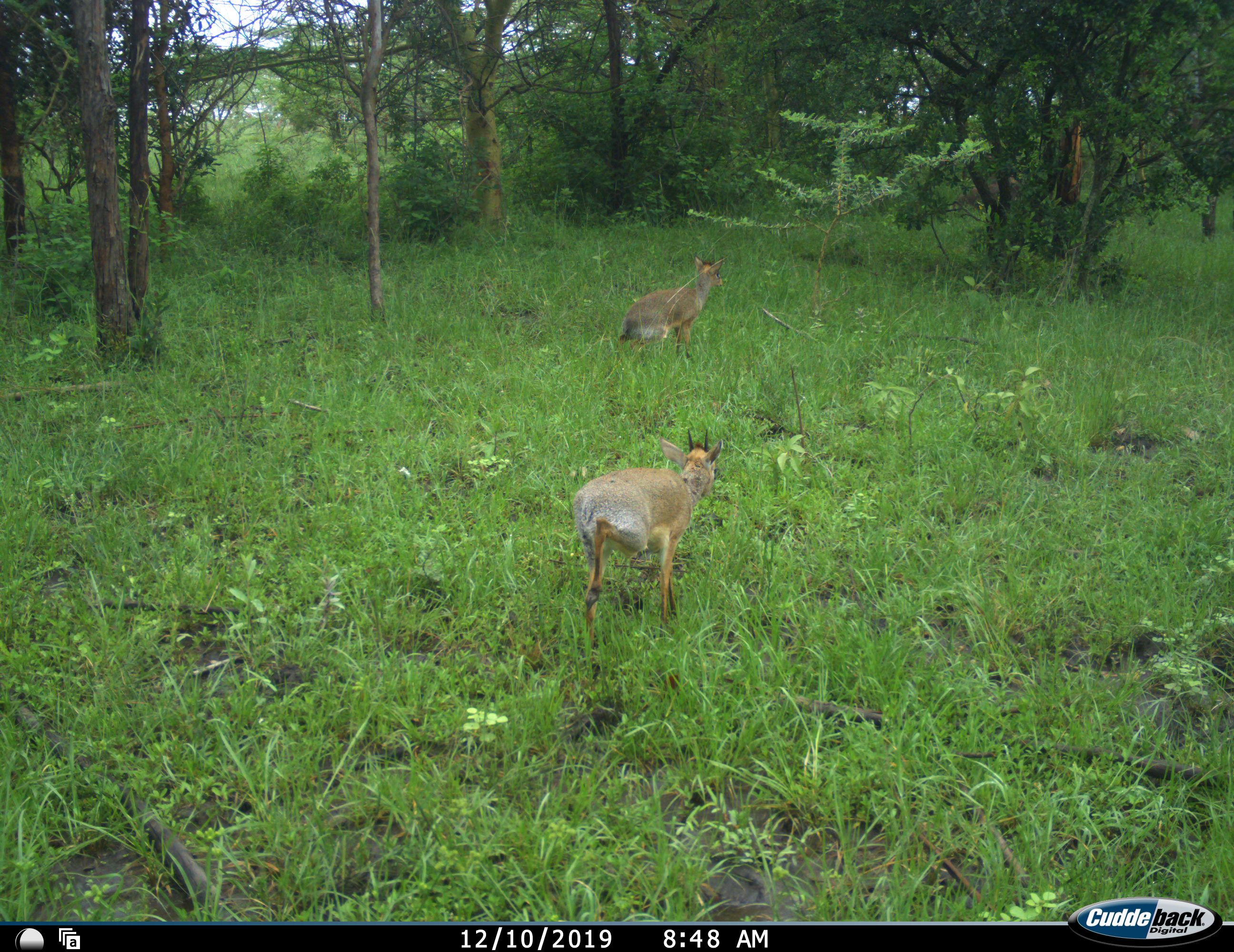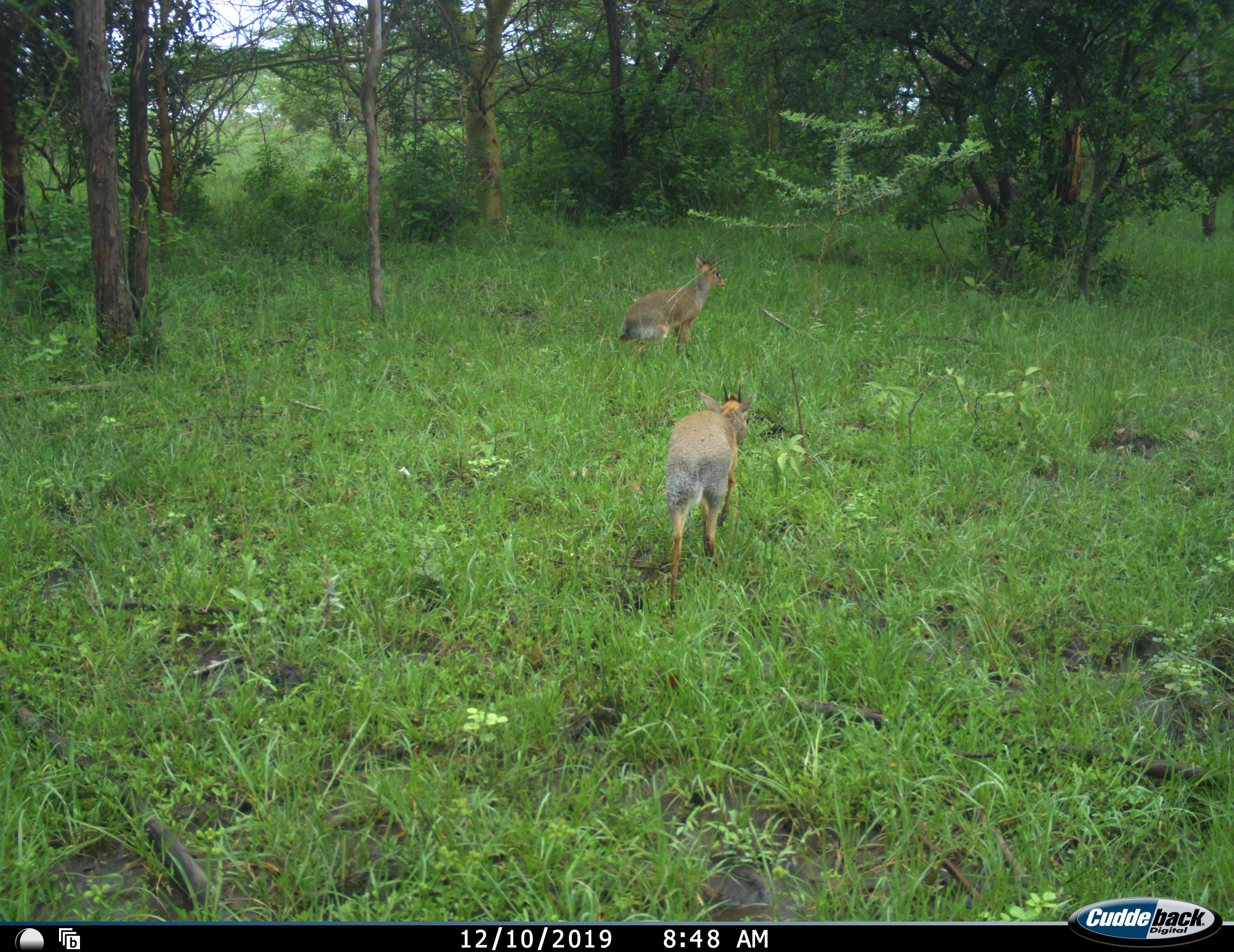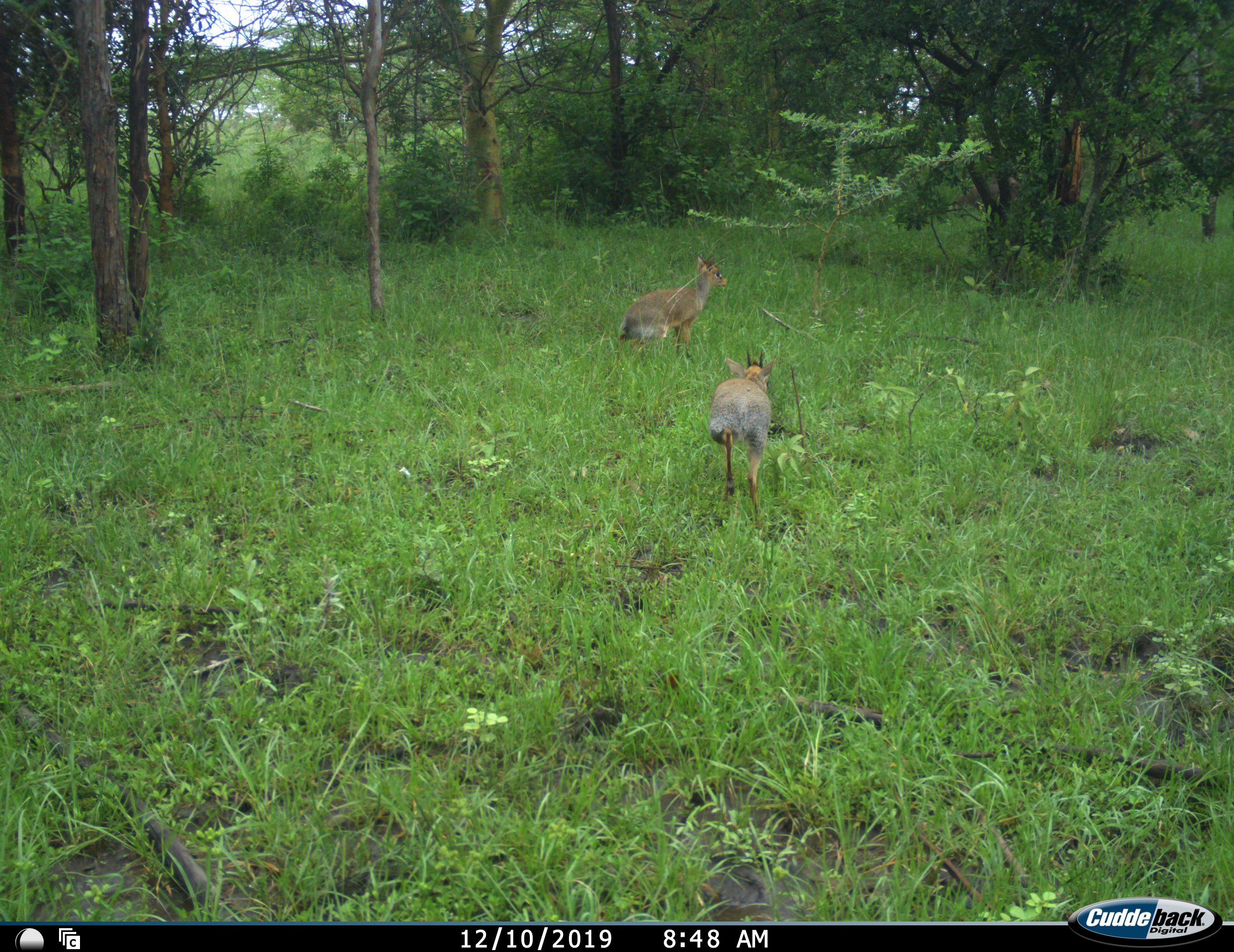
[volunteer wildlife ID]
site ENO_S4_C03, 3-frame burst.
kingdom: Animalia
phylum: Chordata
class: Mammalia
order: Artiodactyla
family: Bovidae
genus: Madoqua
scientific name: Madoqua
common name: dik-dik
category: dikdik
Dikdik (dik-dik) (Madoqua), count 2. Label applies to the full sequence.